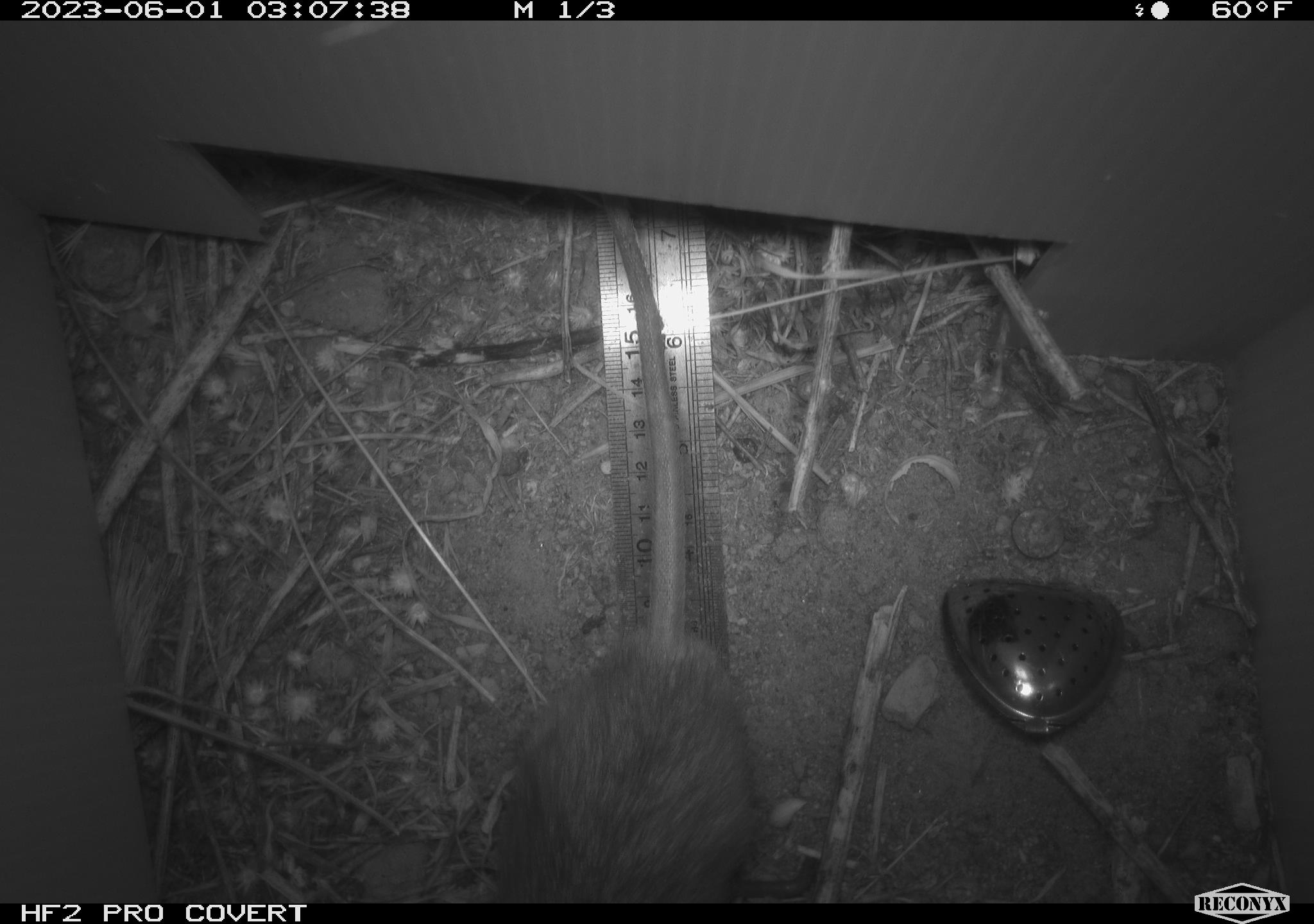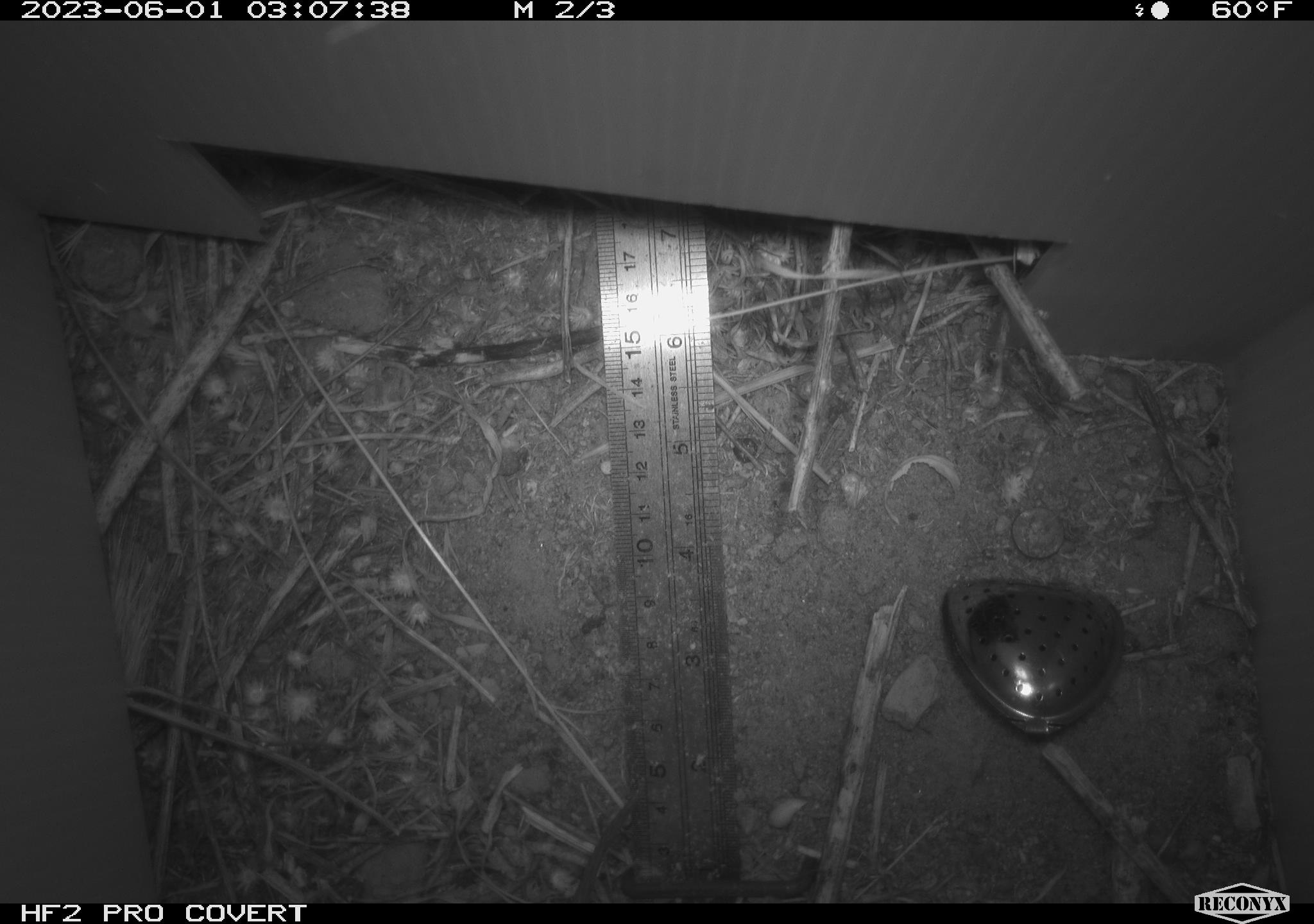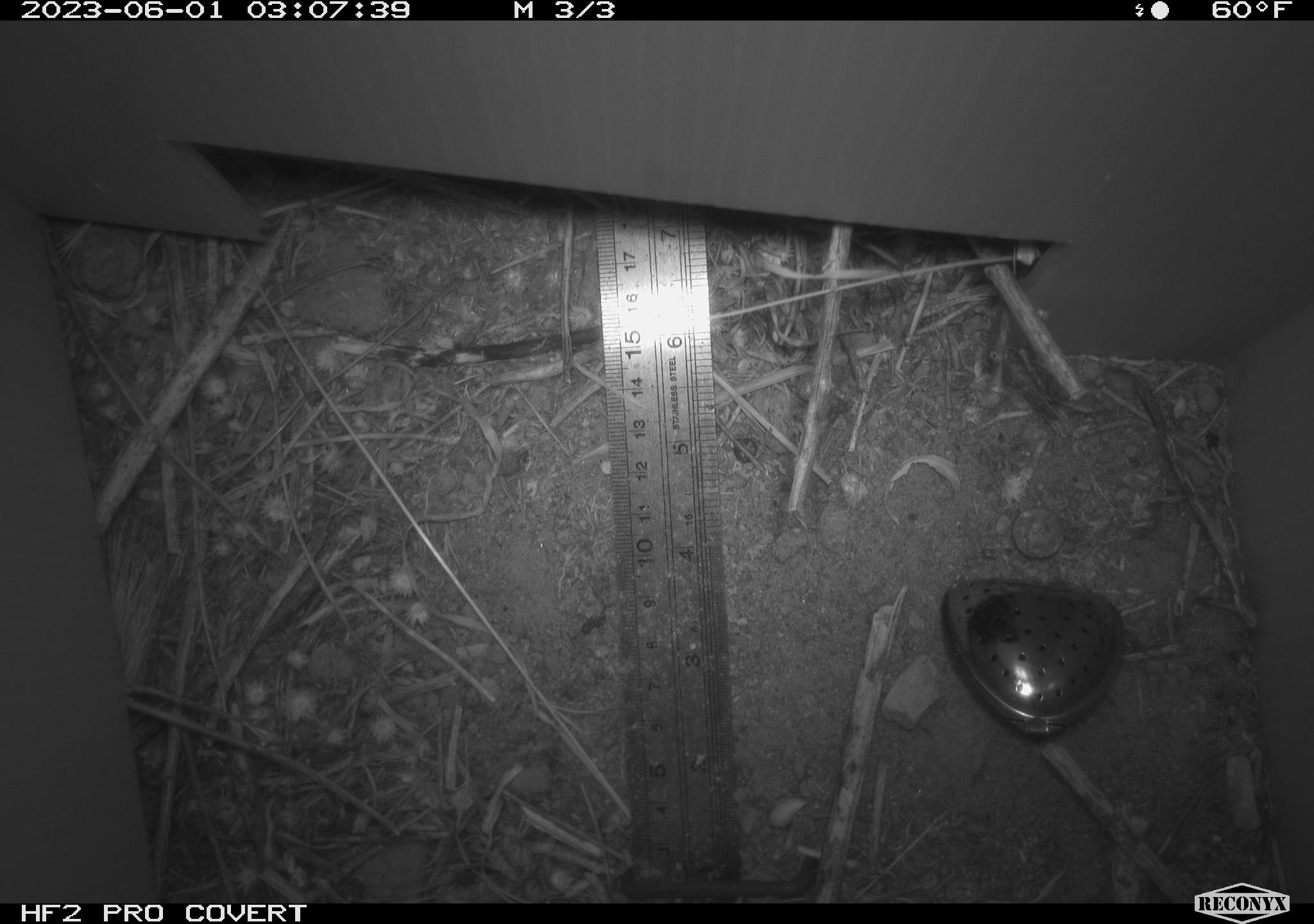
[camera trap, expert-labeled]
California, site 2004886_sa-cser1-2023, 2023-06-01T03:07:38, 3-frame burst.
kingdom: Animalia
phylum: Chordata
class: Mammalia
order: Rodentia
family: Muridae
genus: Rattus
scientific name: Rattus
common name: rat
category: rattus species